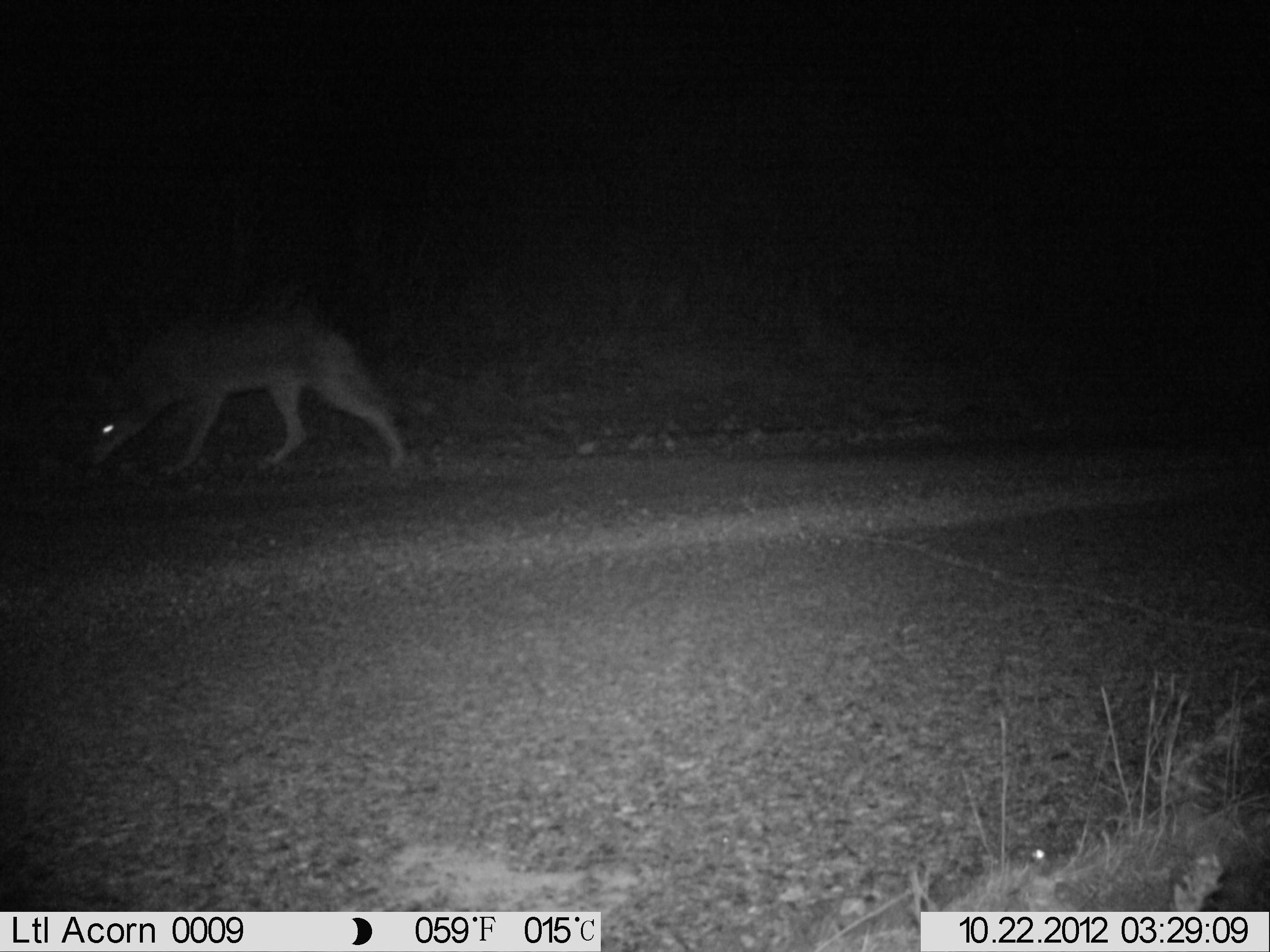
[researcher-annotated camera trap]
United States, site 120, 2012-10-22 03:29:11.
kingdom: Animalia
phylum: Chordata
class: Mammalia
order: Carnivora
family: Canidae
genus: Canis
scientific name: Canis latrans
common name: coyote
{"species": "coyote (Canis latrans)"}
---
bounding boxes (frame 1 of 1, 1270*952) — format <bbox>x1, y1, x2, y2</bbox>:
coyote: <bbox>75, 297, 416, 489</bbox>